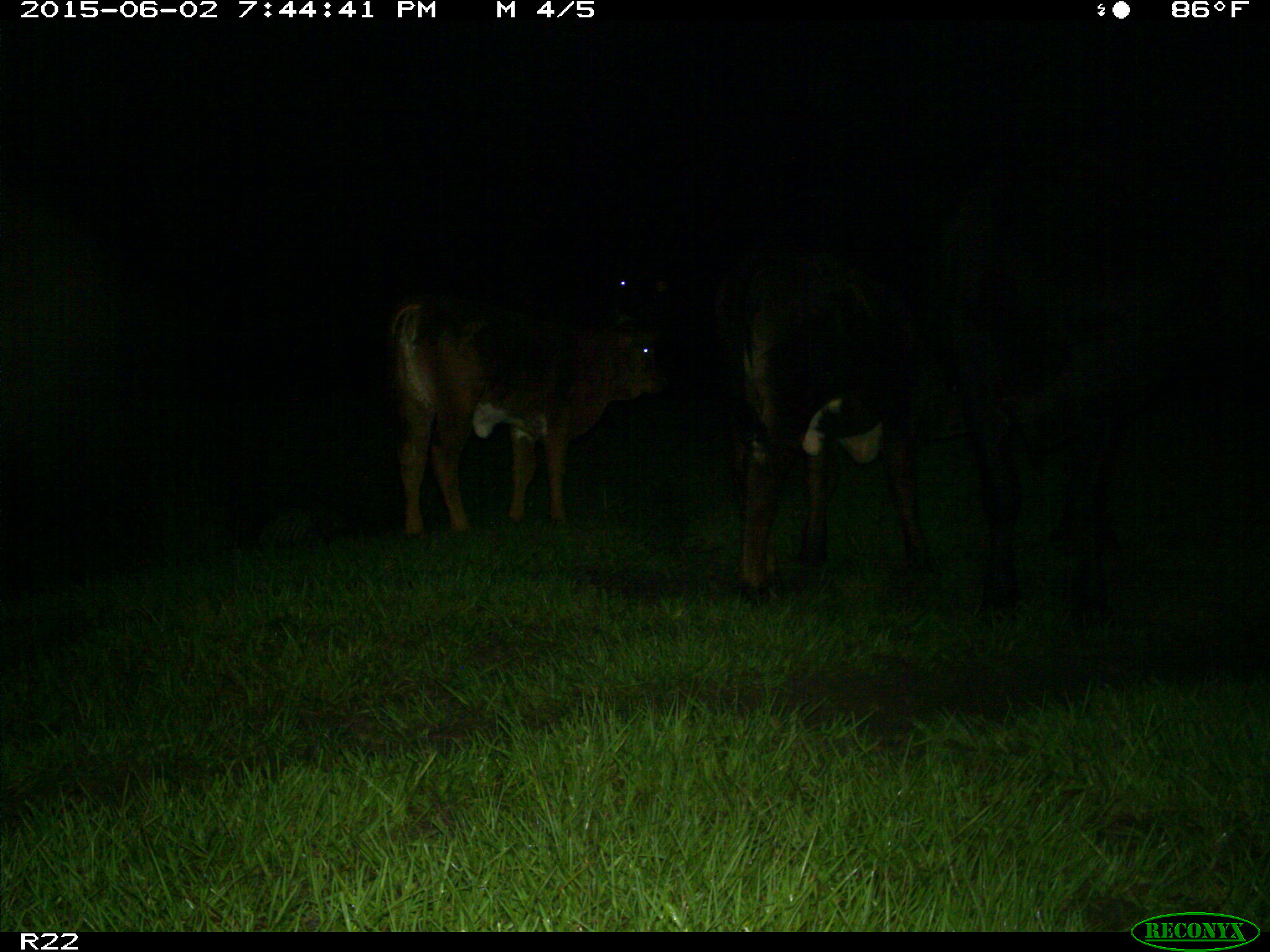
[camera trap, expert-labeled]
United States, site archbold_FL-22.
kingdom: Animalia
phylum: Chordata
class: Mammalia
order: Artiodactyla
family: Bovidae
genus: Bos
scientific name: Bos taurus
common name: domestic cow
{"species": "Bos taurus (domestic cow)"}